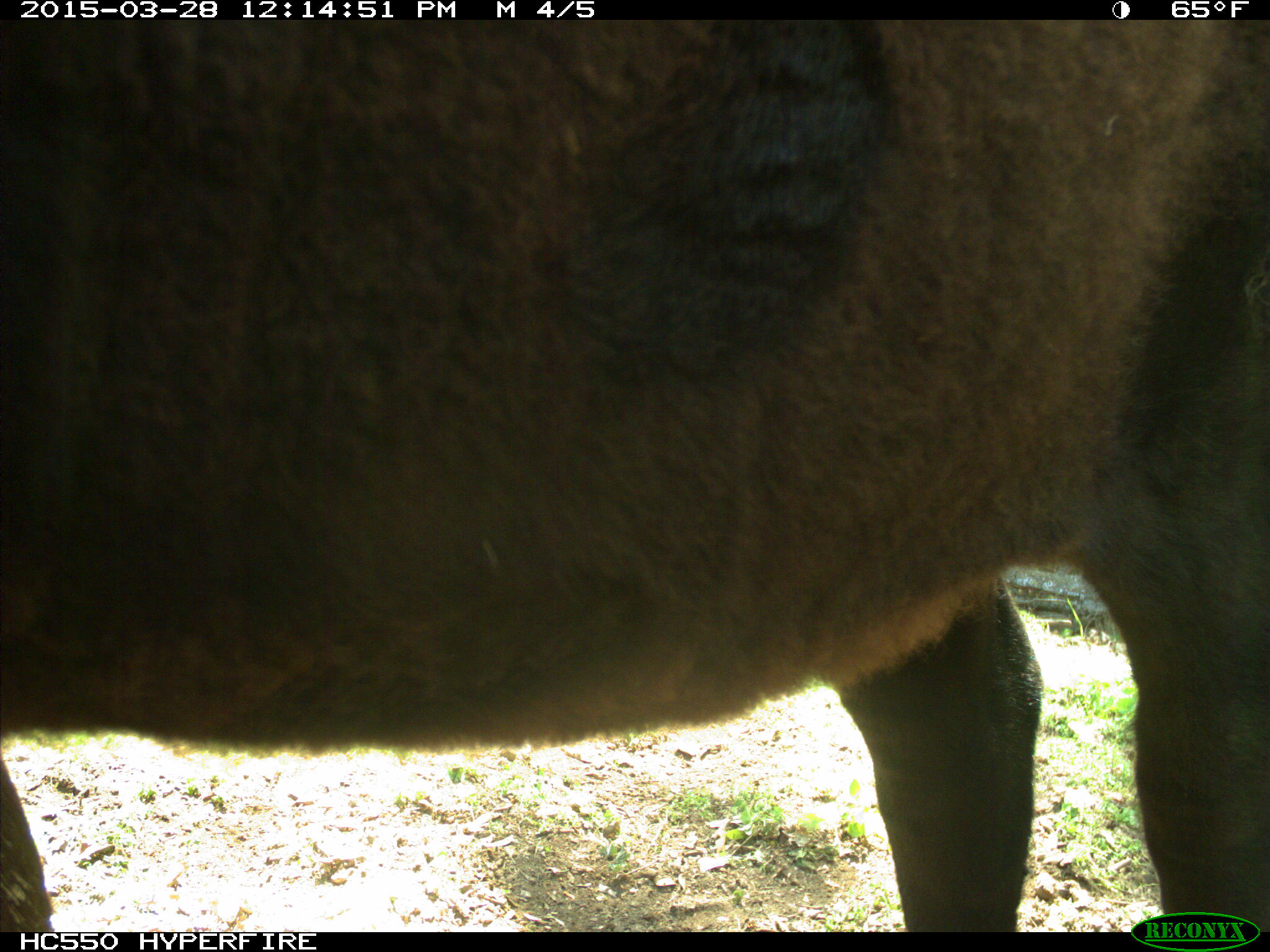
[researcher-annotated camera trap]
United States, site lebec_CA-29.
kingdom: Animalia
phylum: Chordata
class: Mammalia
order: Artiodactyla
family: Bovidae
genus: Bos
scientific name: Bos taurus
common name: domestic cow